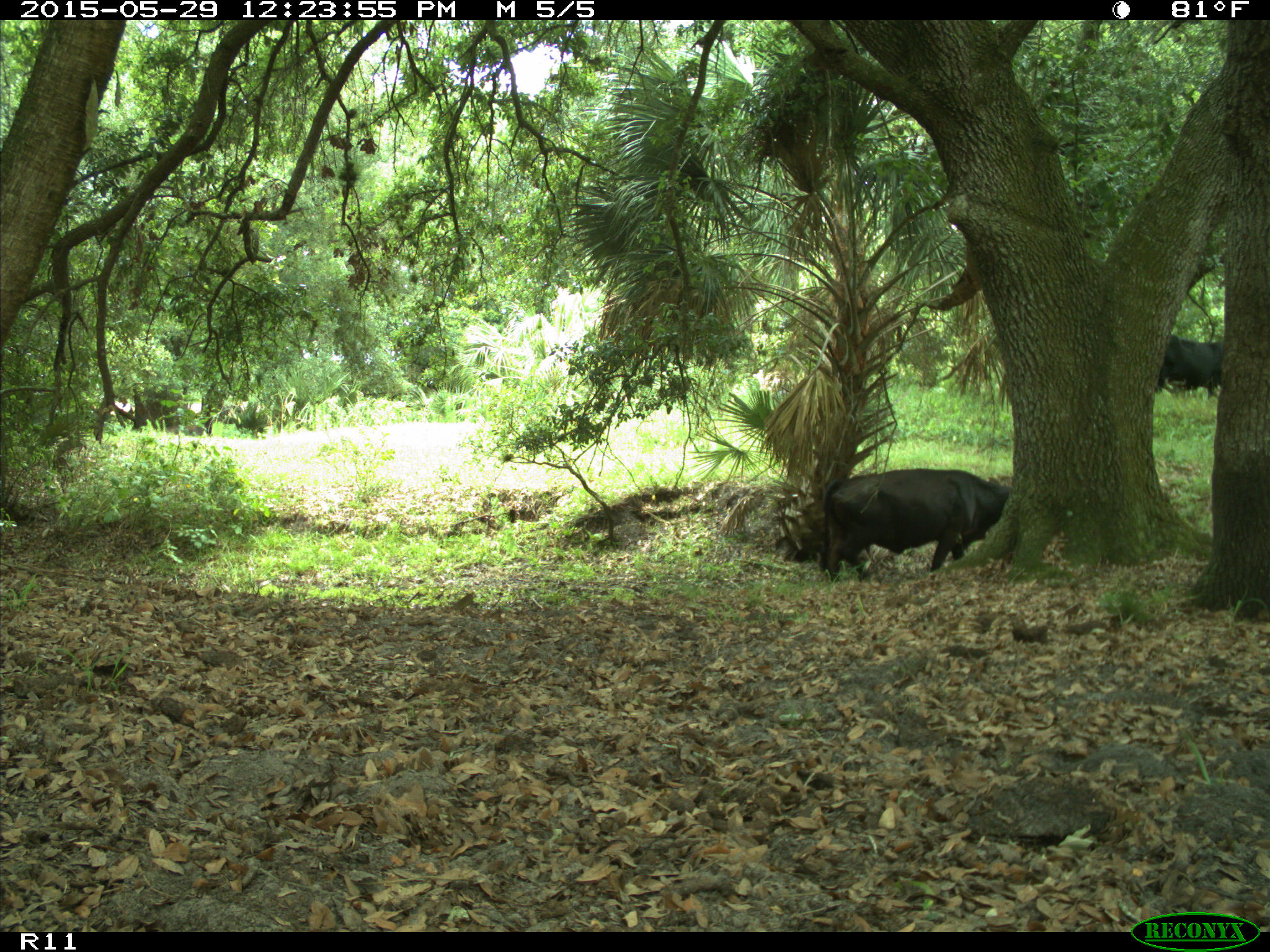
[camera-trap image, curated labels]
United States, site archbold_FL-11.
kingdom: Animalia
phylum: Chordata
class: Mammalia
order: Artiodactyla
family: Bovidae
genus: Bos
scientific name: Bos taurus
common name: domestic cow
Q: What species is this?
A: Bos taurus (domestic cow).